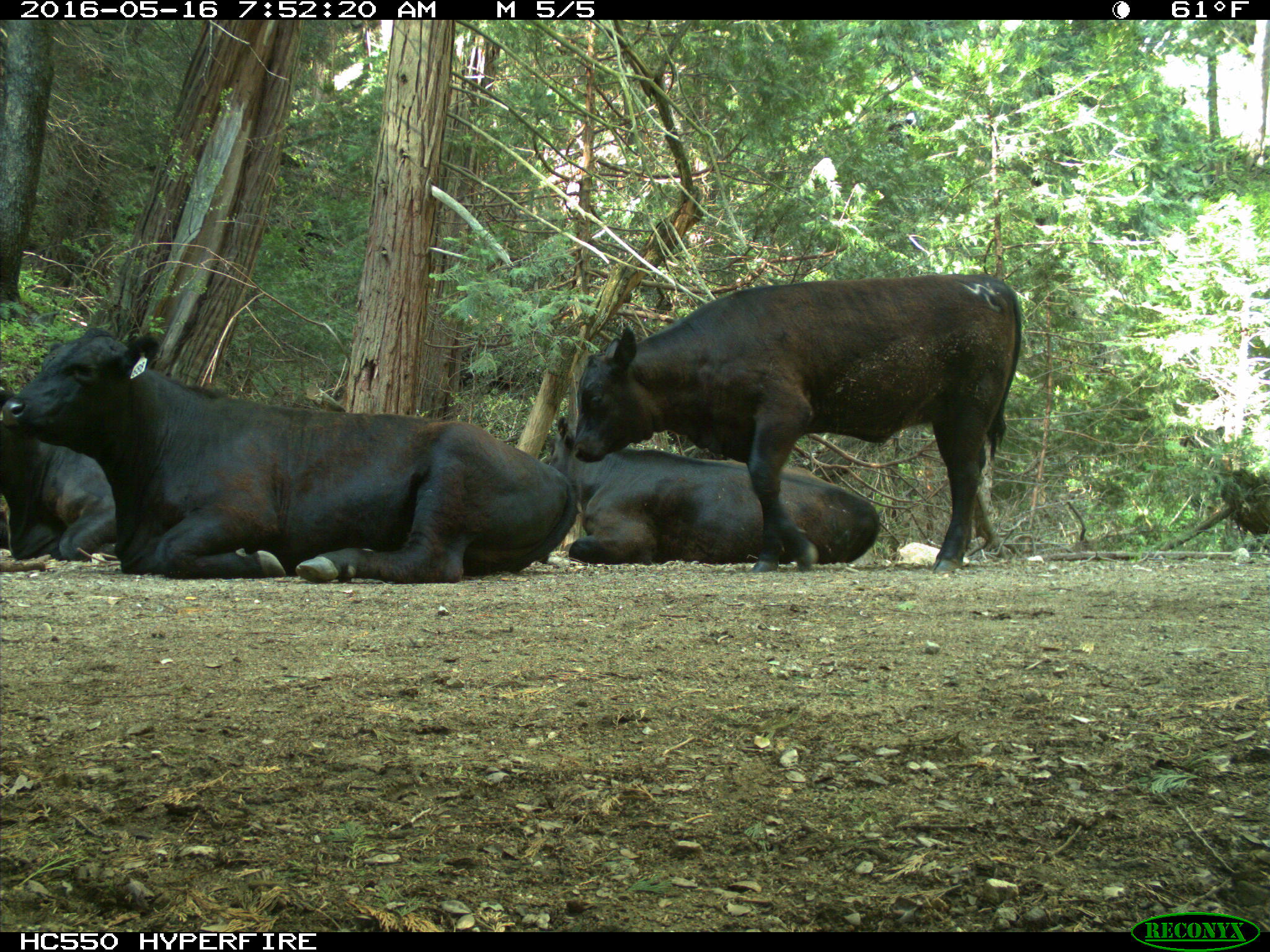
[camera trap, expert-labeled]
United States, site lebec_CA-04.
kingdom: Animalia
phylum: Chordata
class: Mammalia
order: Artiodactyla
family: Bovidae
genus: Bos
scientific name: Bos taurus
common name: domestic cow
Bos taurus (domestic cow).